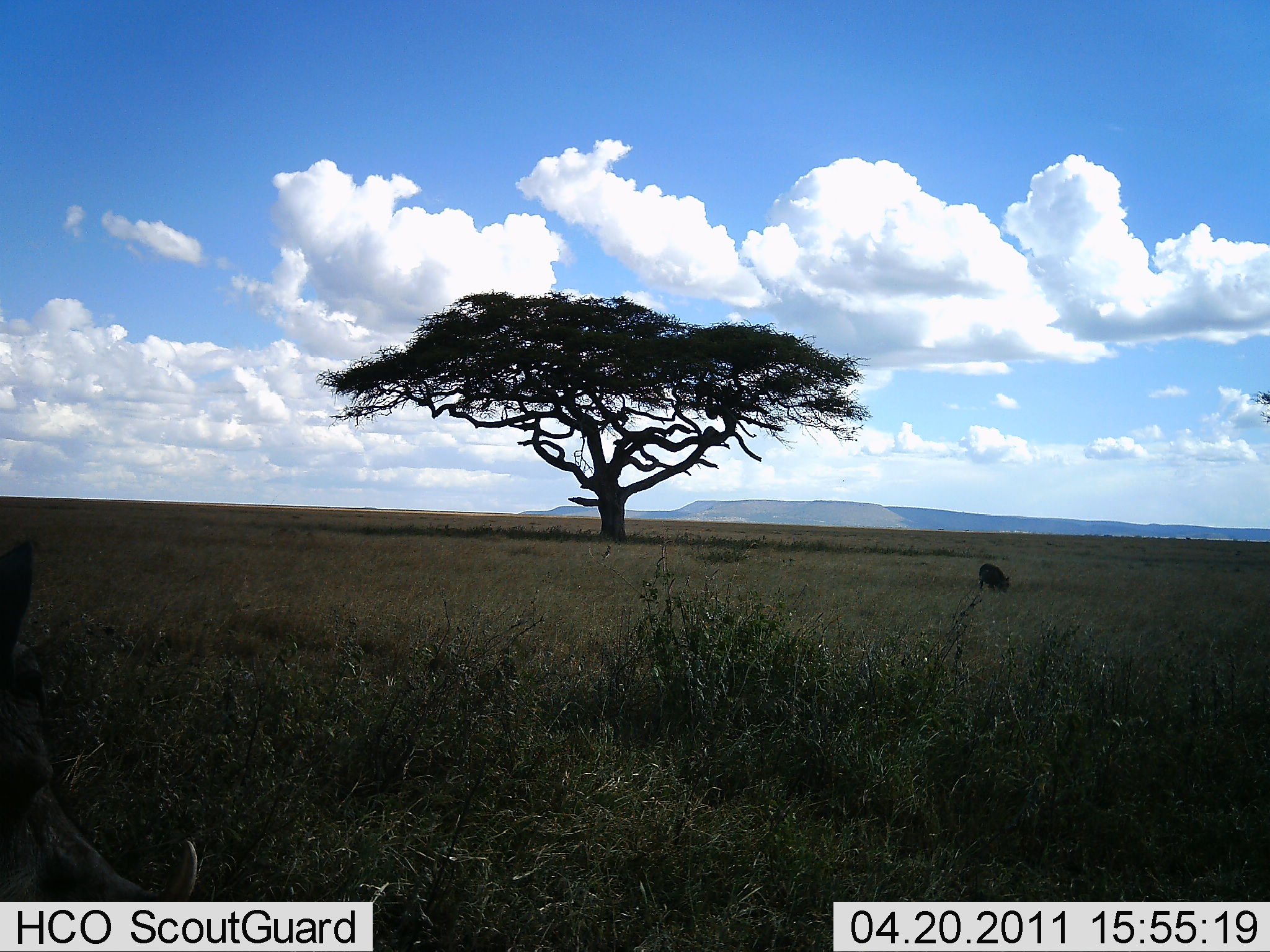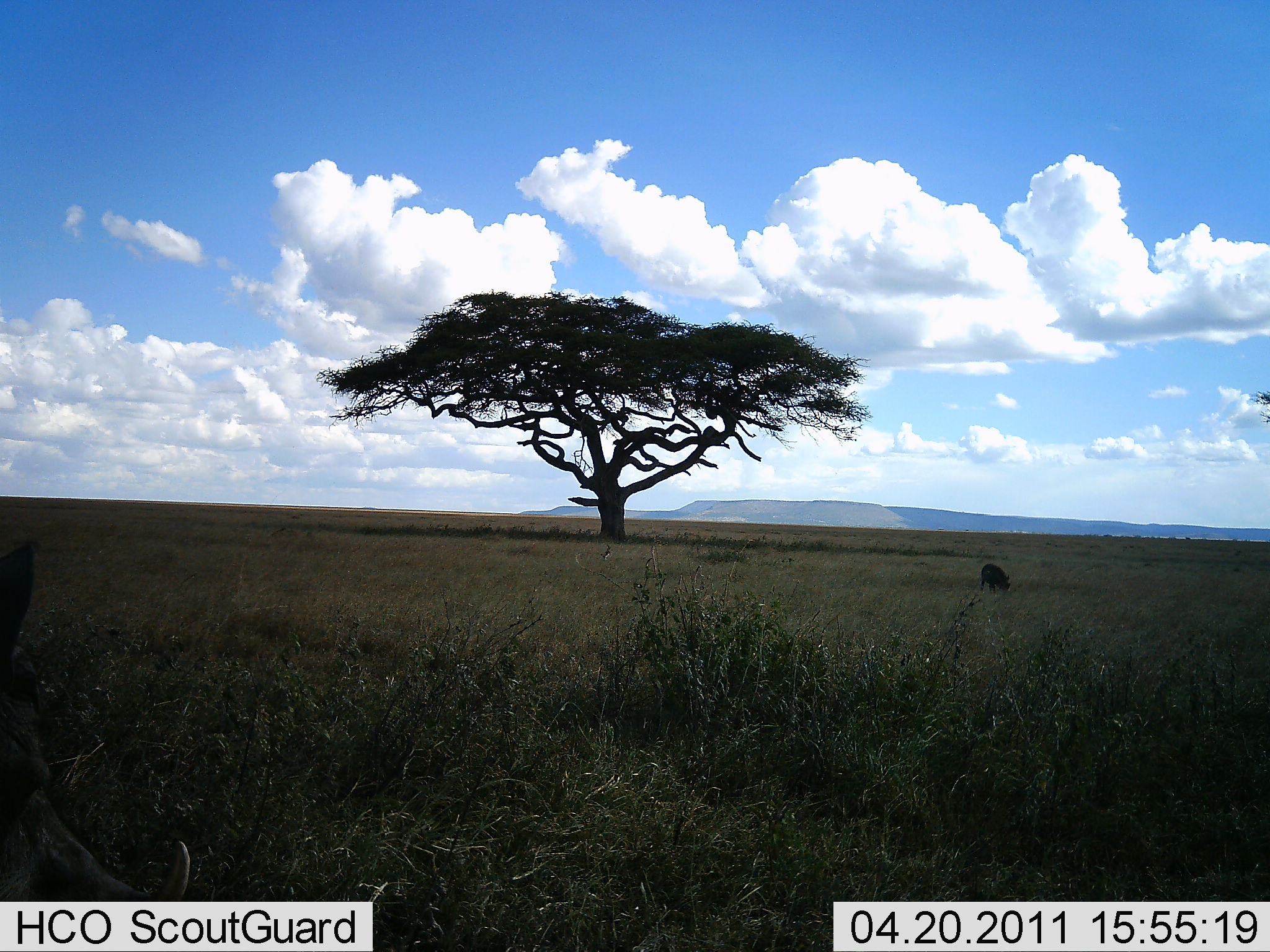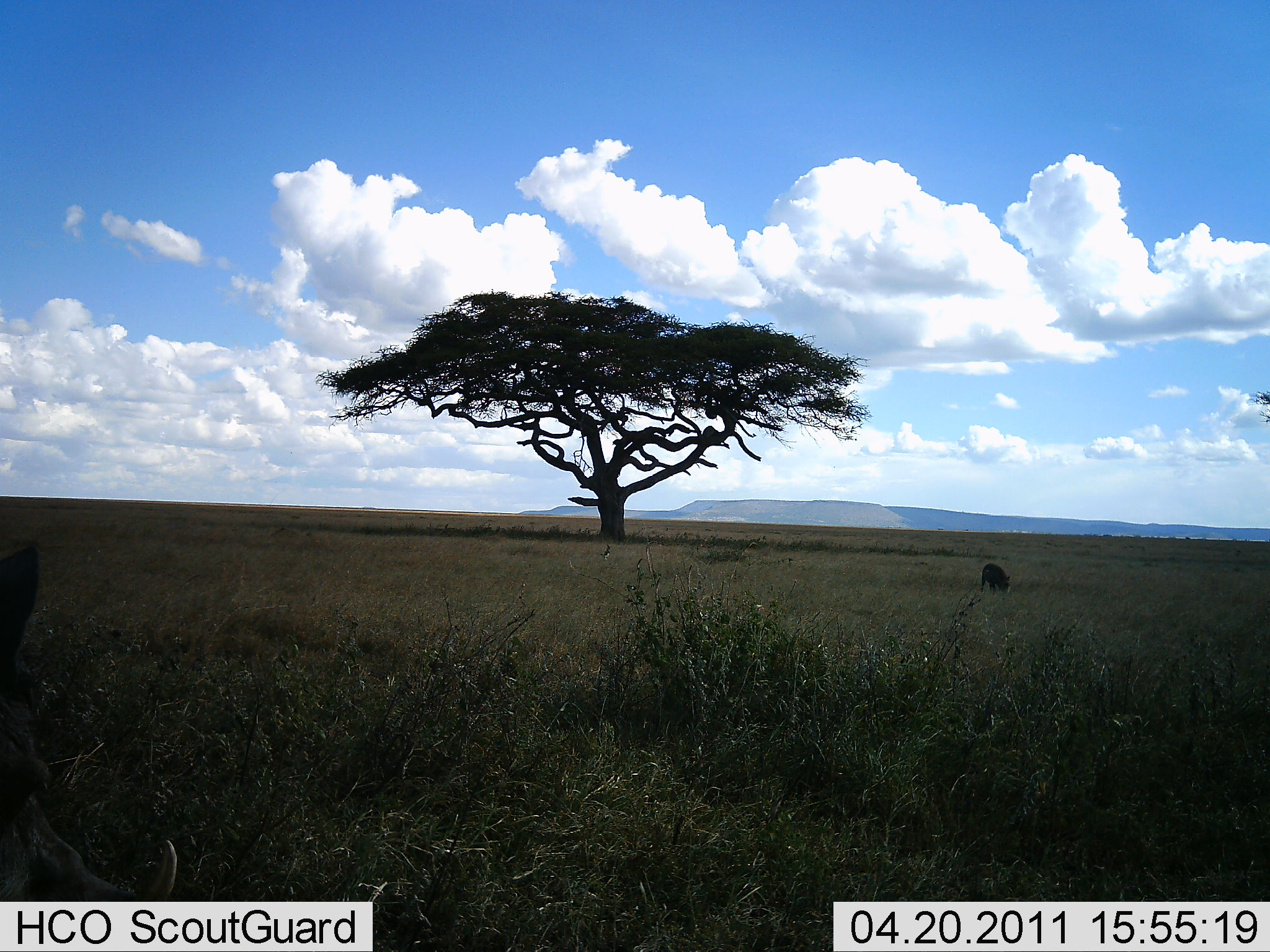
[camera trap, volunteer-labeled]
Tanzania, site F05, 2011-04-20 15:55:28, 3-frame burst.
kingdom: Animalia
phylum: Chordata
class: Mammalia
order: Artiodactyla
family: Suidae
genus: Phacochoerus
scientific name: Phacochoerus africanus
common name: warthog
Warthog (Phacochoerus africanus), count 2. Behavior (volunteer vote fractions): standing 80%, resting 0%, moving 20%, interacting 0%. Young present (vote fraction): 0%. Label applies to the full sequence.